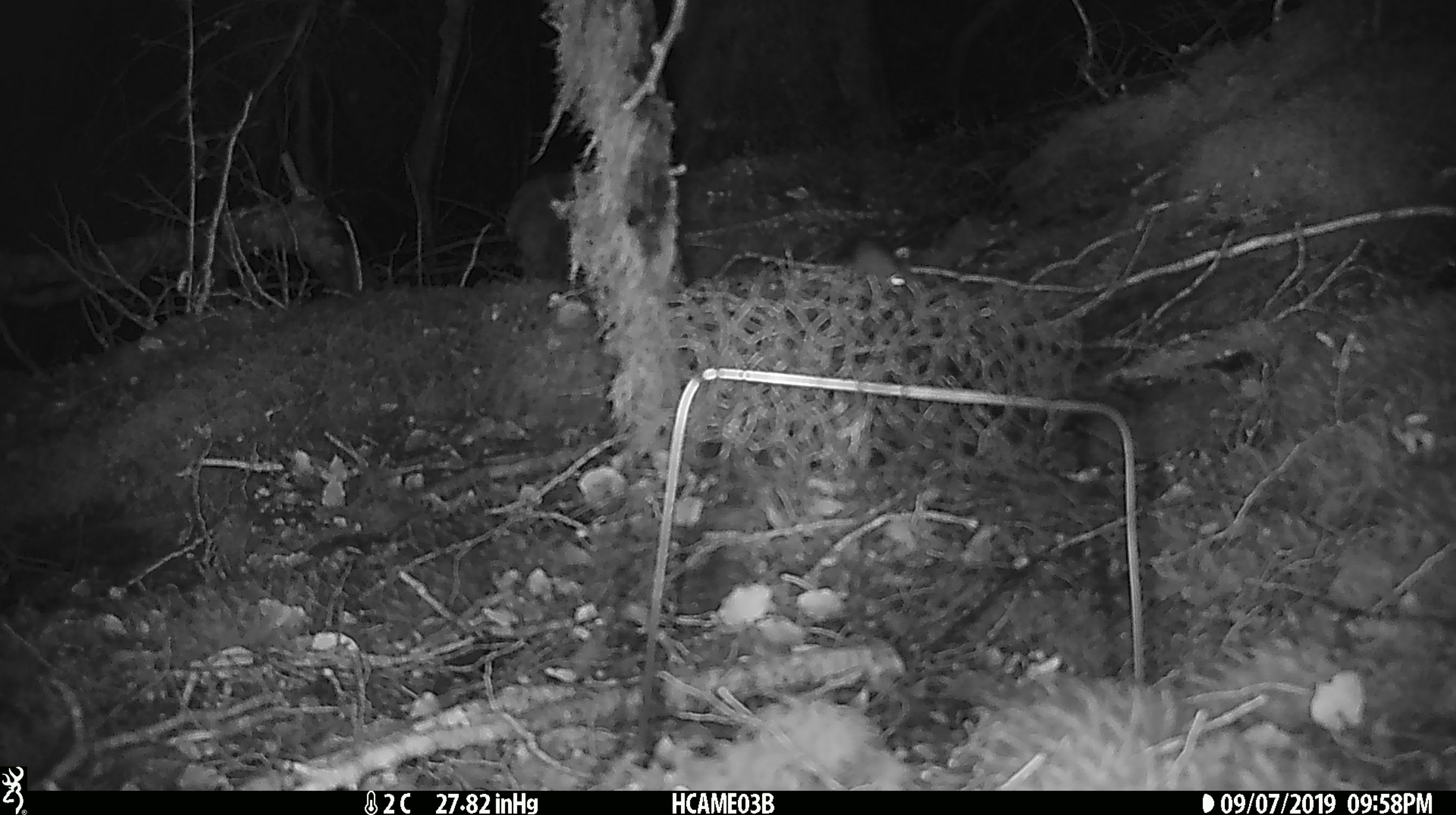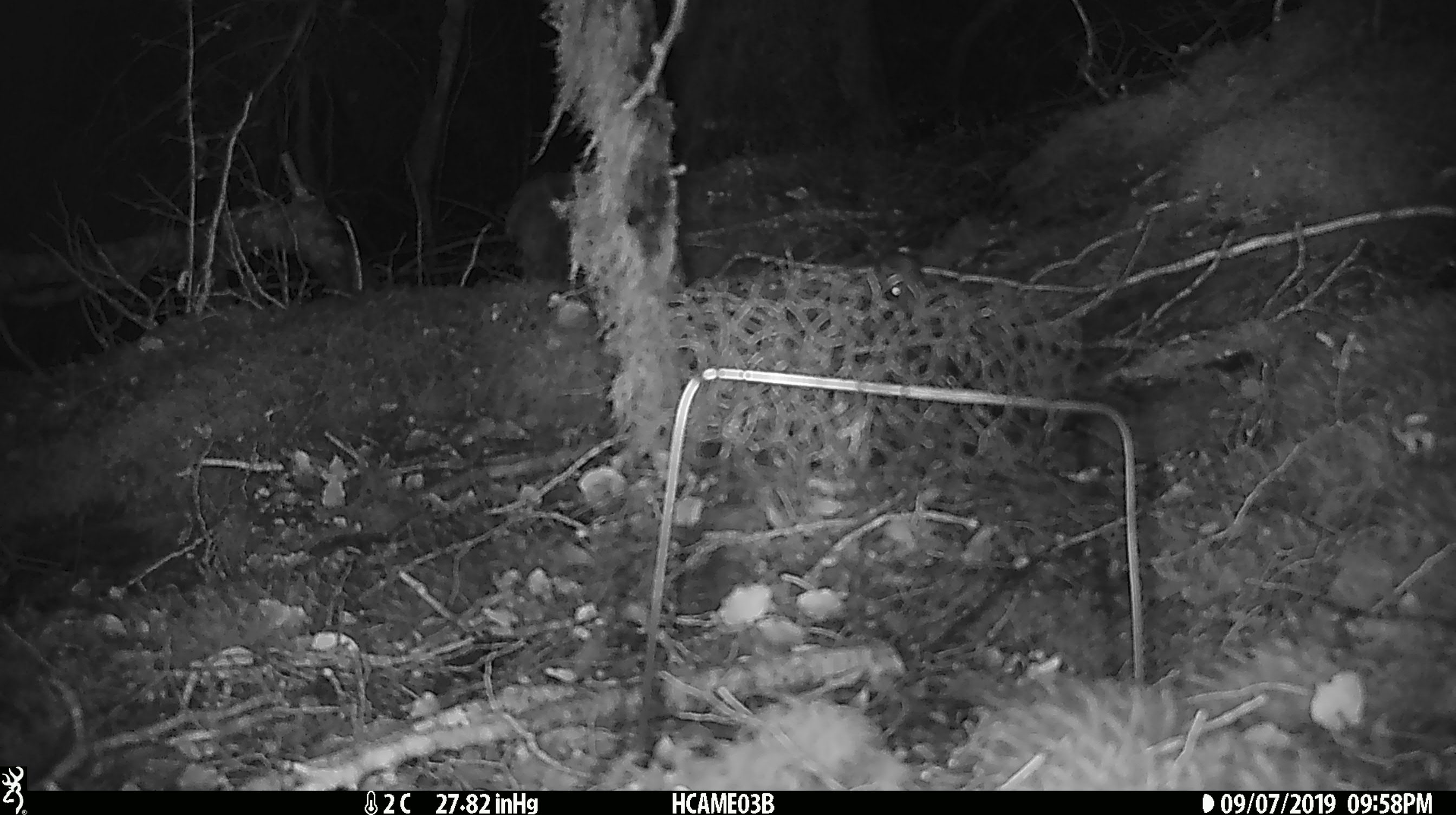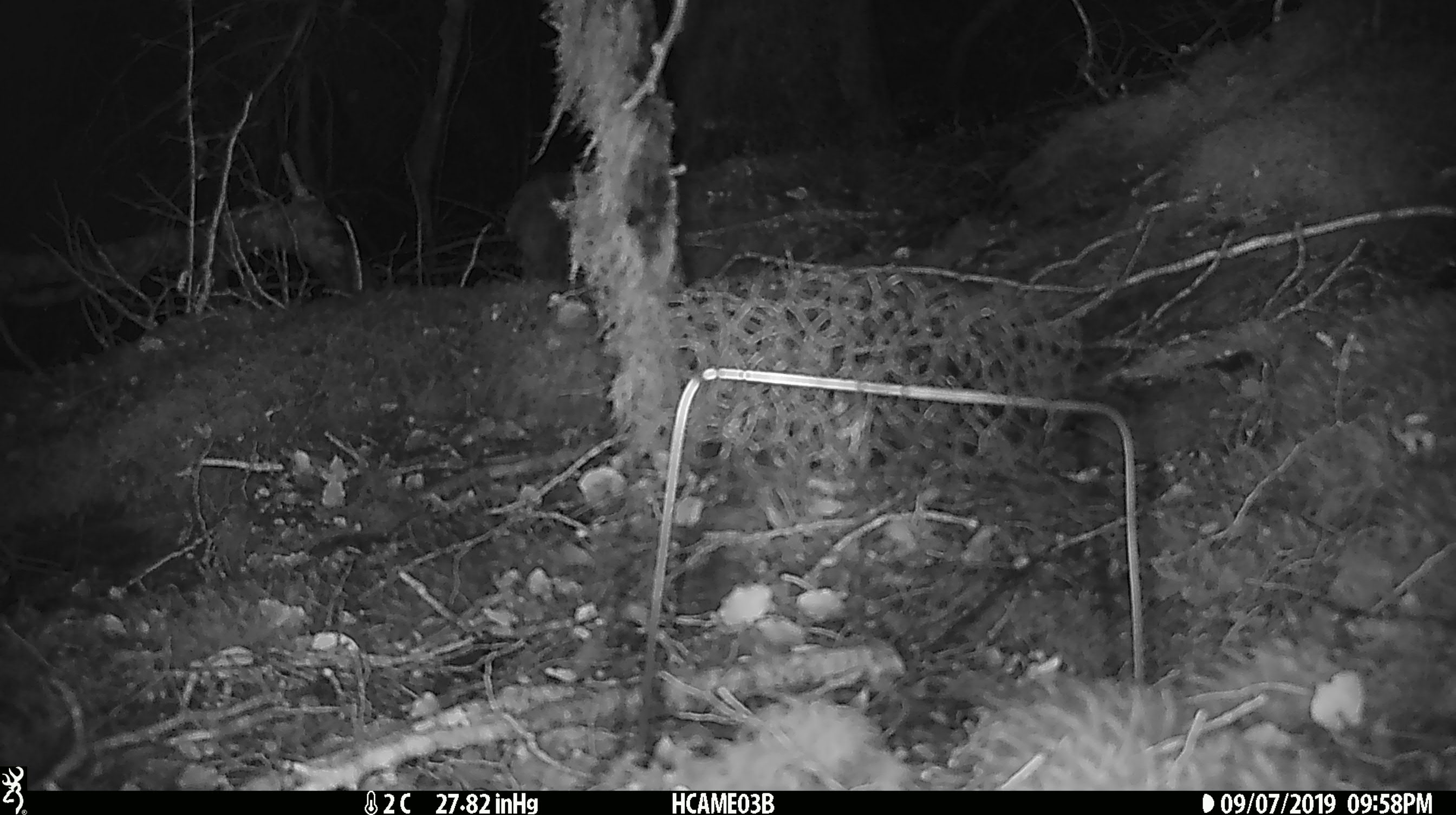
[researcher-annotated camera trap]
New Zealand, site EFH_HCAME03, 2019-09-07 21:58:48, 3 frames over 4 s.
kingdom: Animalia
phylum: Chordata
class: Mammalia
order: Rodentia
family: Muridae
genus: Mus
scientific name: Mus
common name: mouse